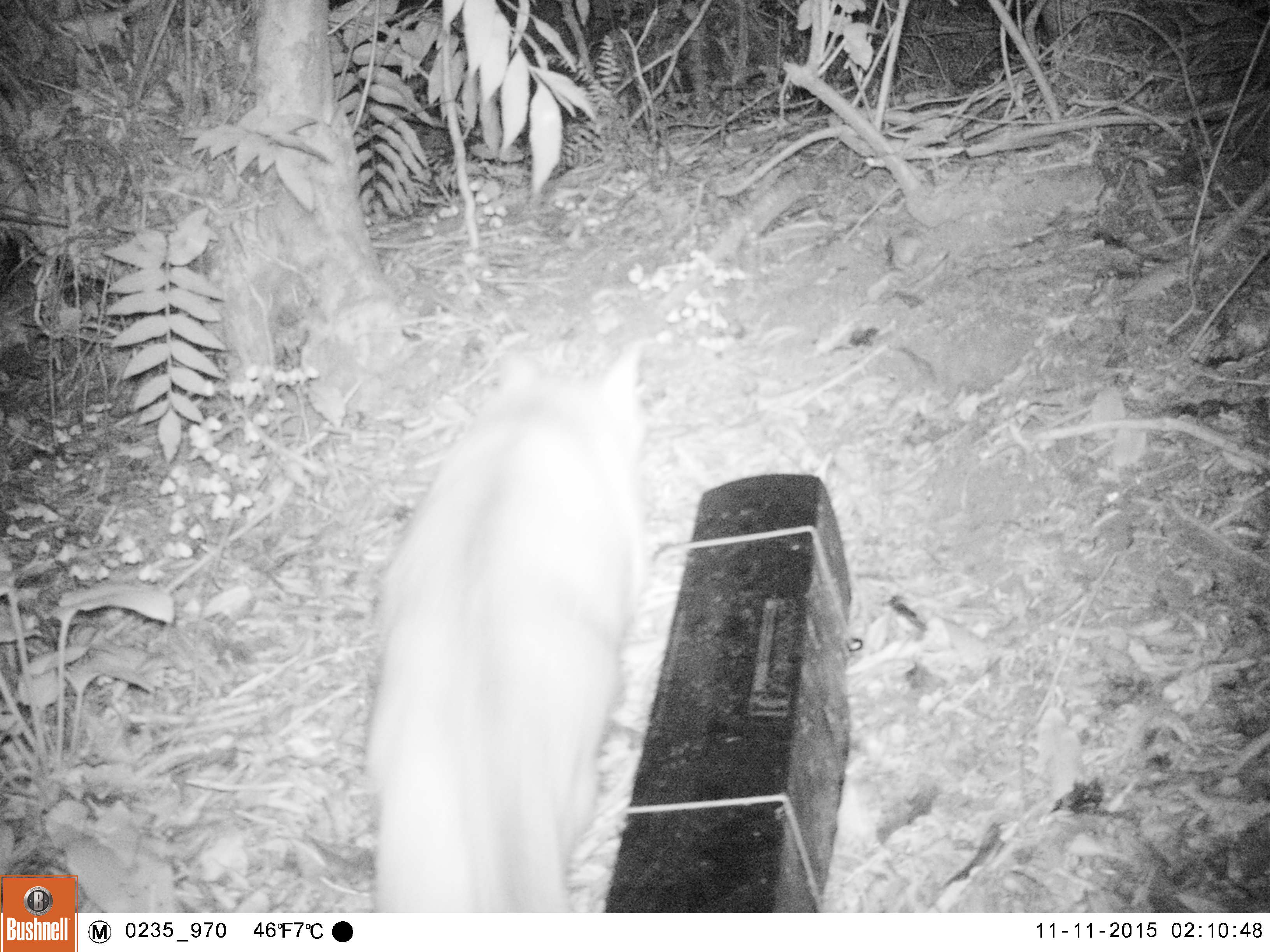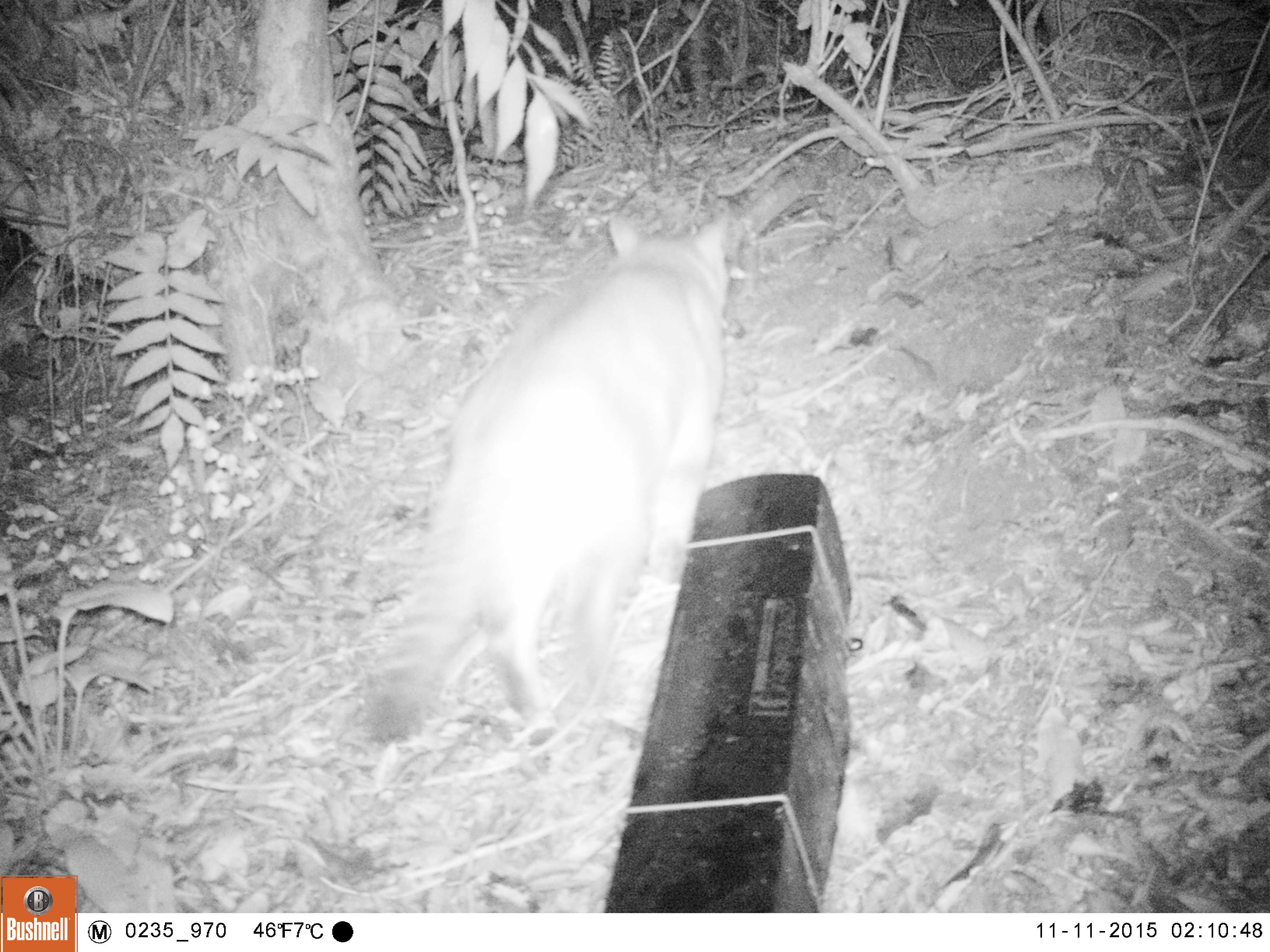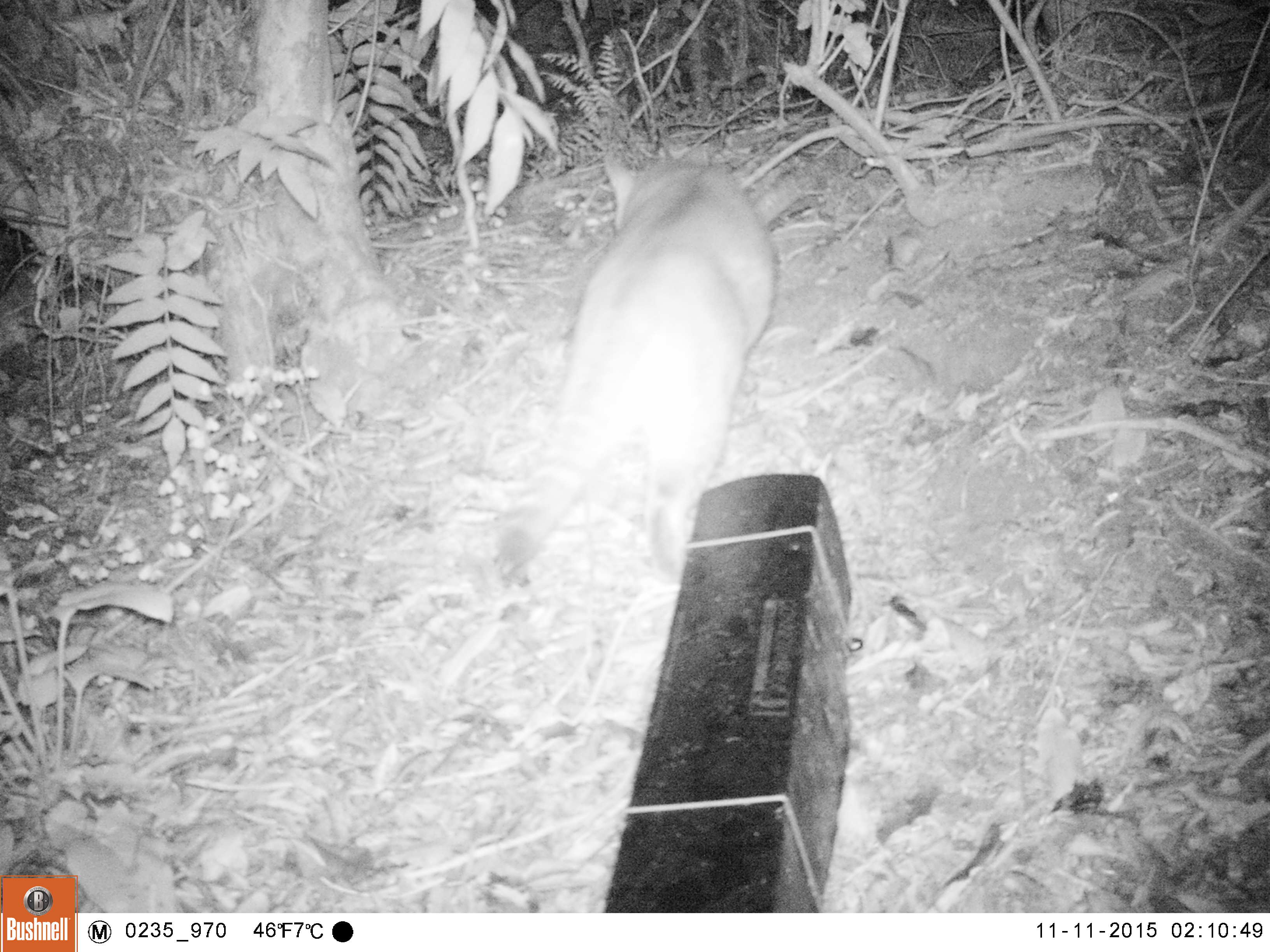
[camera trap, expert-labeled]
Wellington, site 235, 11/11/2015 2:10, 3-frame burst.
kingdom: Animalia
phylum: Chordata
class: Mammalia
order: Carnivora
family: Felidae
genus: Felis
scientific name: Felis catus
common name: cat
Cat (Felis catus).